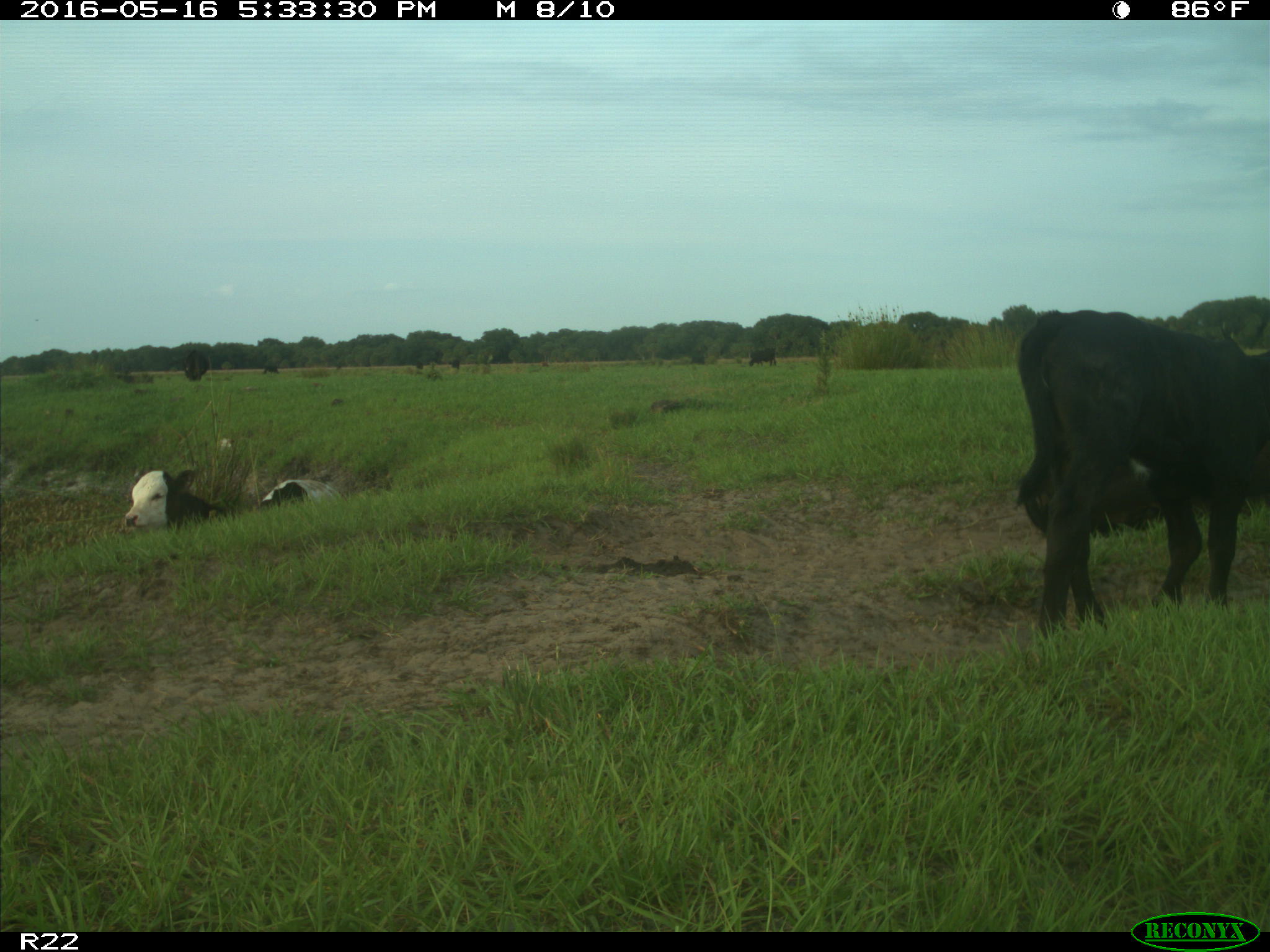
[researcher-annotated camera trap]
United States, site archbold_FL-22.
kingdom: Animalia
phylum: Chordata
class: Mammalia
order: Artiodactyla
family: Bovidae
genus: Bos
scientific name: Bos taurus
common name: domestic cow